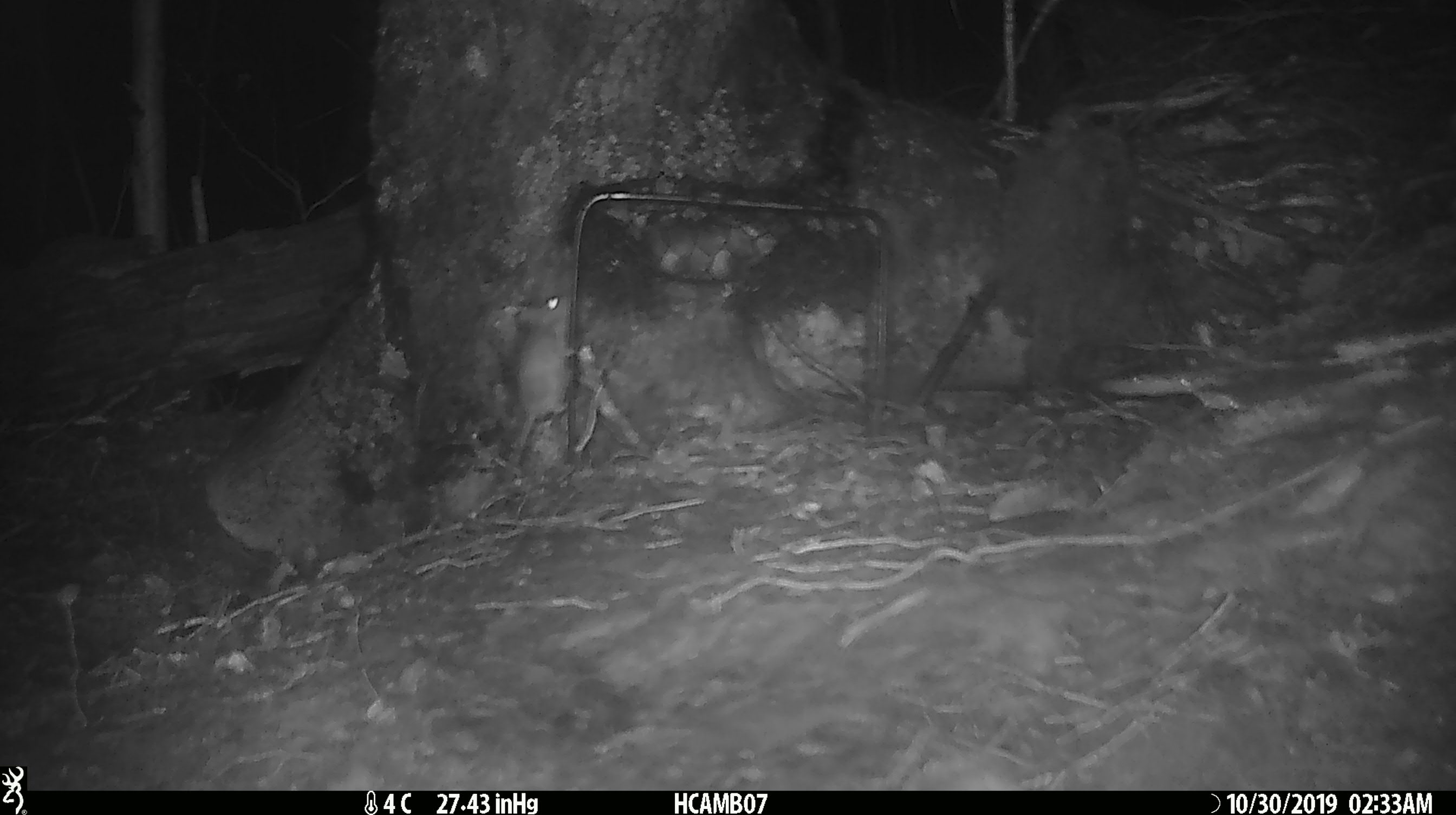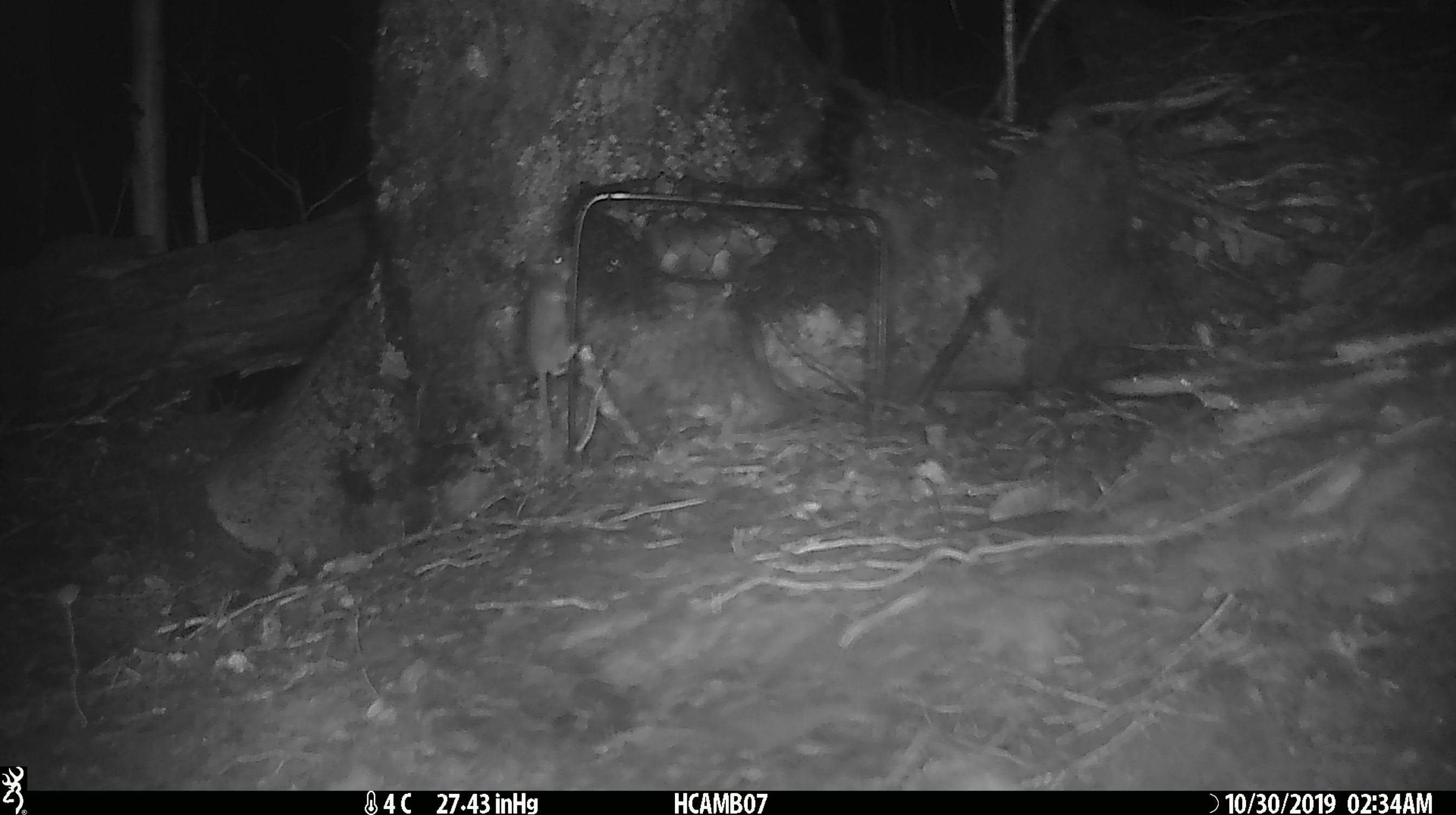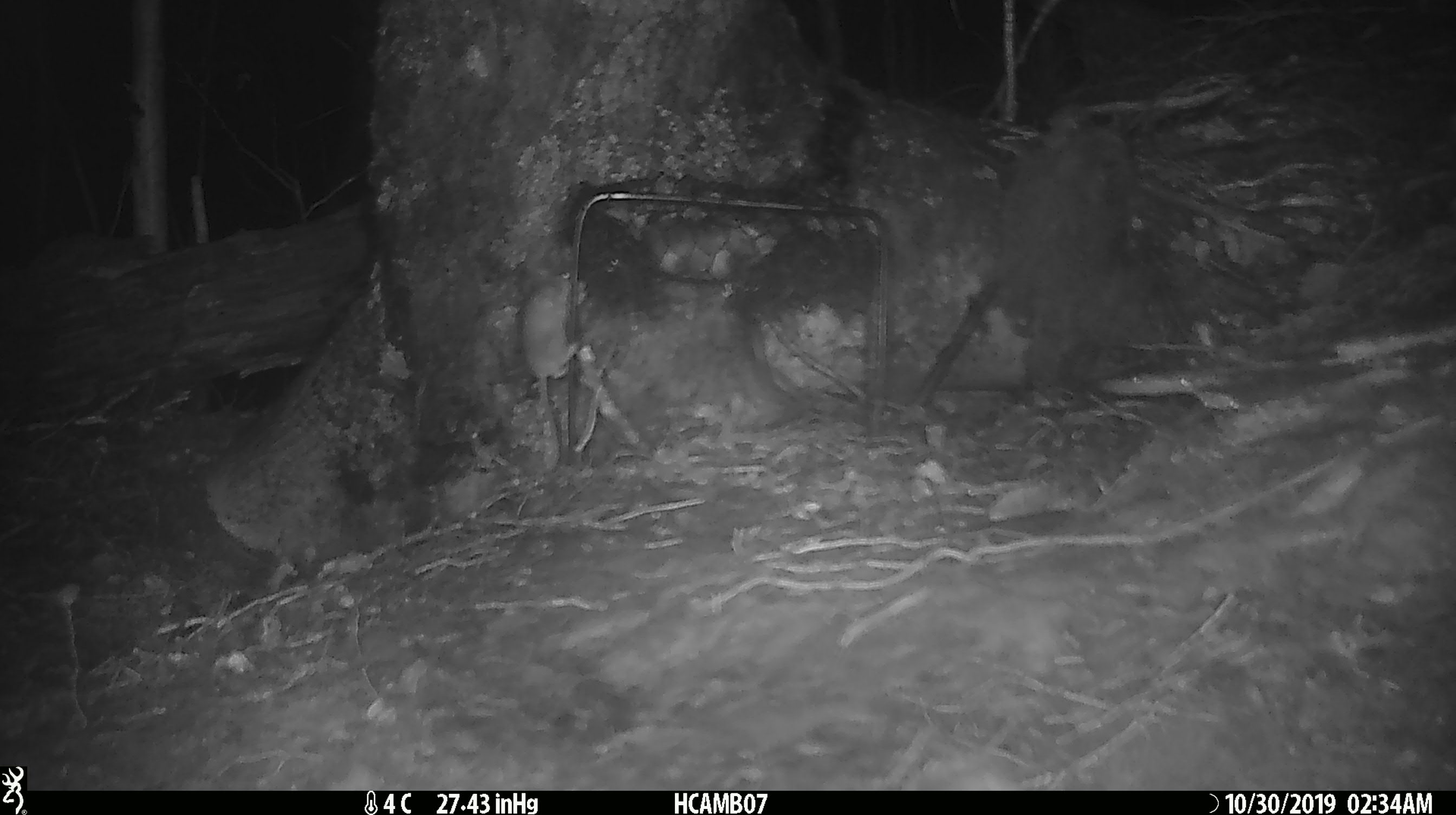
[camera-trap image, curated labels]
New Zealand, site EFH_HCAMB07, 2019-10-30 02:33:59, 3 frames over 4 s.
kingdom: Animalia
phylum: Chordata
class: Mammalia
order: Rodentia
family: Muridae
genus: Mus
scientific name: Mus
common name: mouse